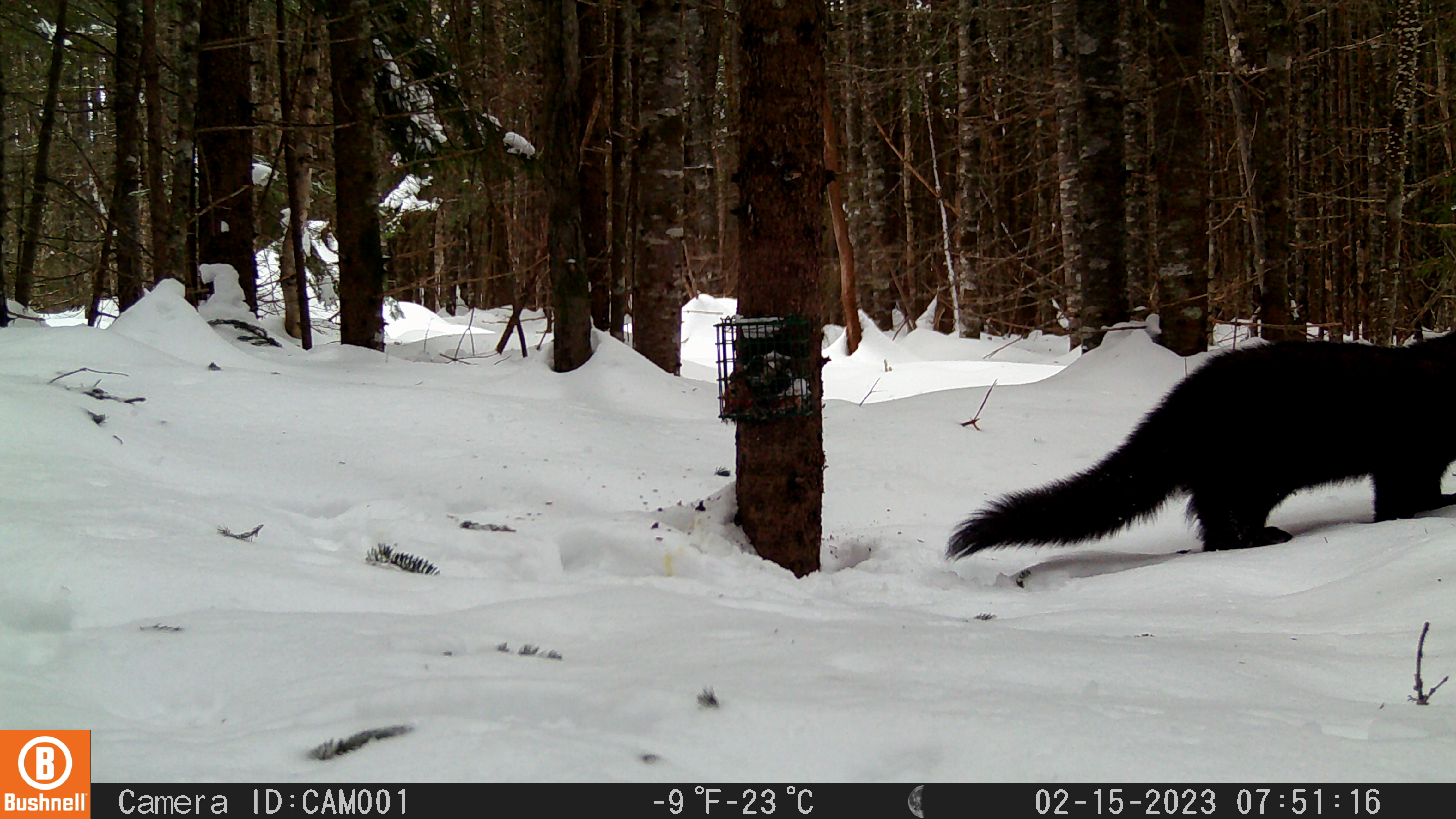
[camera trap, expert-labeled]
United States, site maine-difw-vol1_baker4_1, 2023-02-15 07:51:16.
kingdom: Animalia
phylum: Chordata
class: Mammalia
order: Carnivora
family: Mustelidae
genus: Pekania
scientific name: Pekania pennanti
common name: fisher